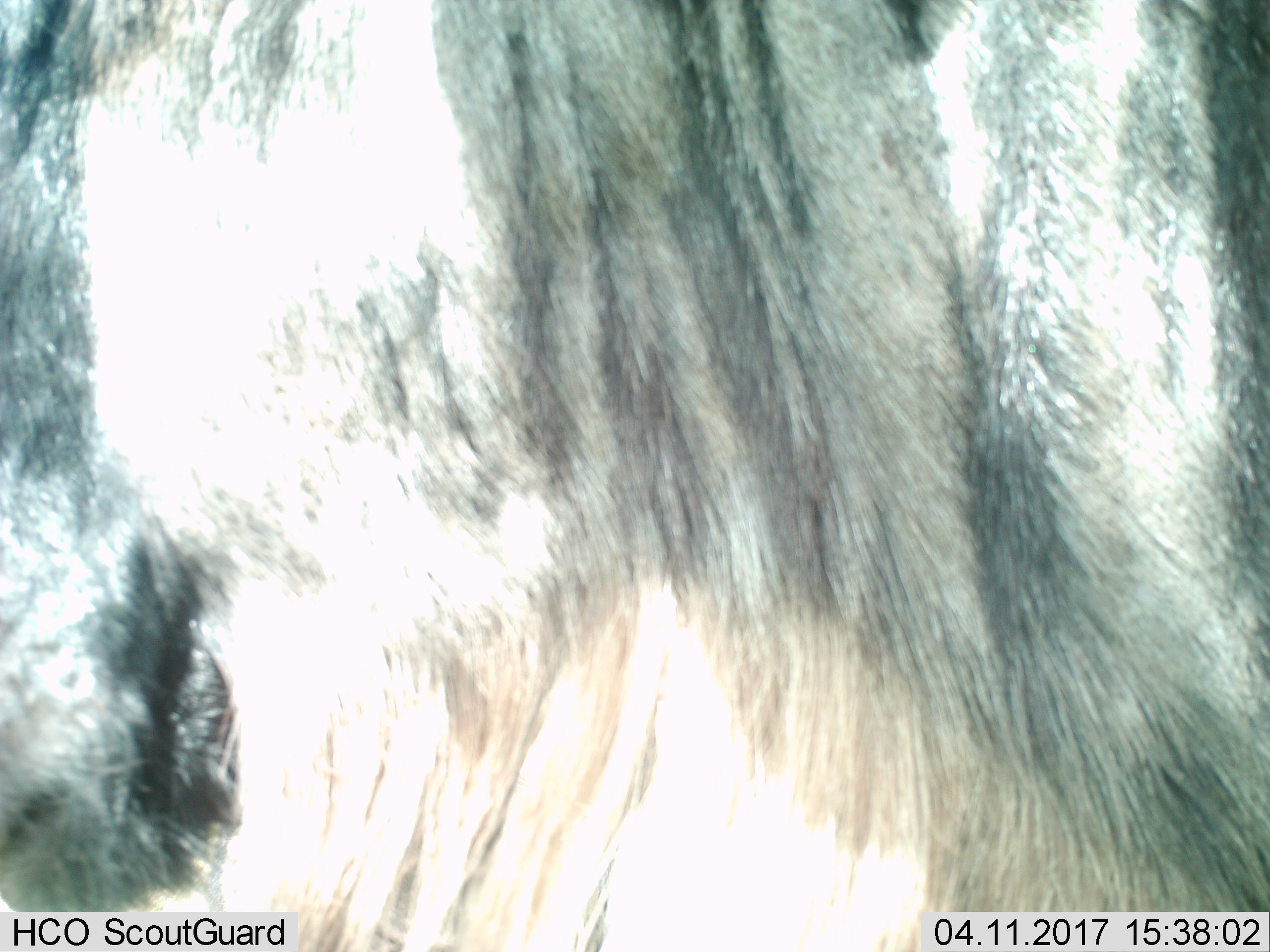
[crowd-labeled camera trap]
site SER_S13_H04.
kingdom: Animalia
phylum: Chordata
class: Mammalia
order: Artiodactyla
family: Bovidae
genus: Connochaetes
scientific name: Connochaetes taurinus taurinus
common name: blue wildebeest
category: wildebeestblue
Wildebeestblue (blue wildebeest) (Connochaetes taurinus taurinus), count 1. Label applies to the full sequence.